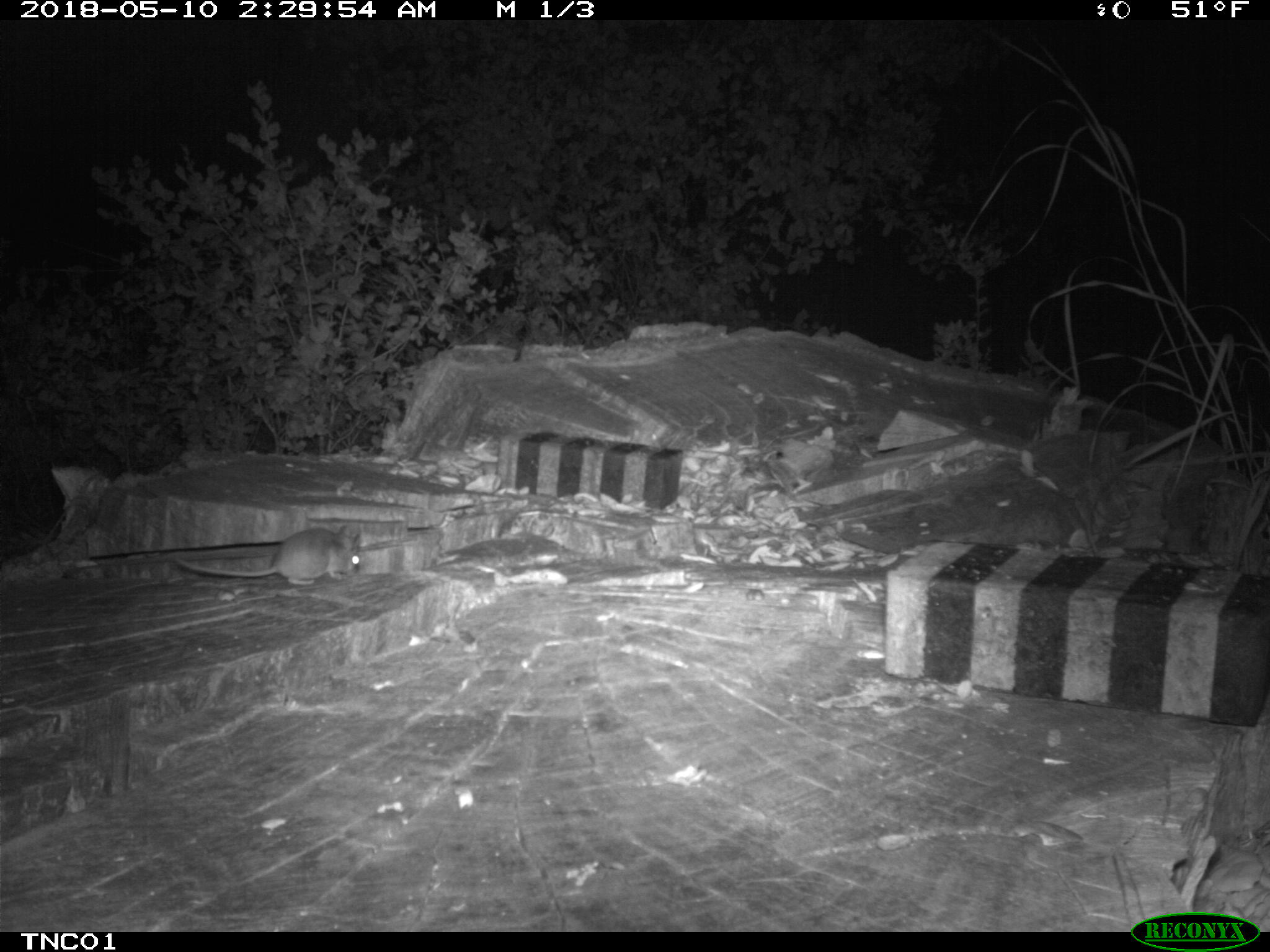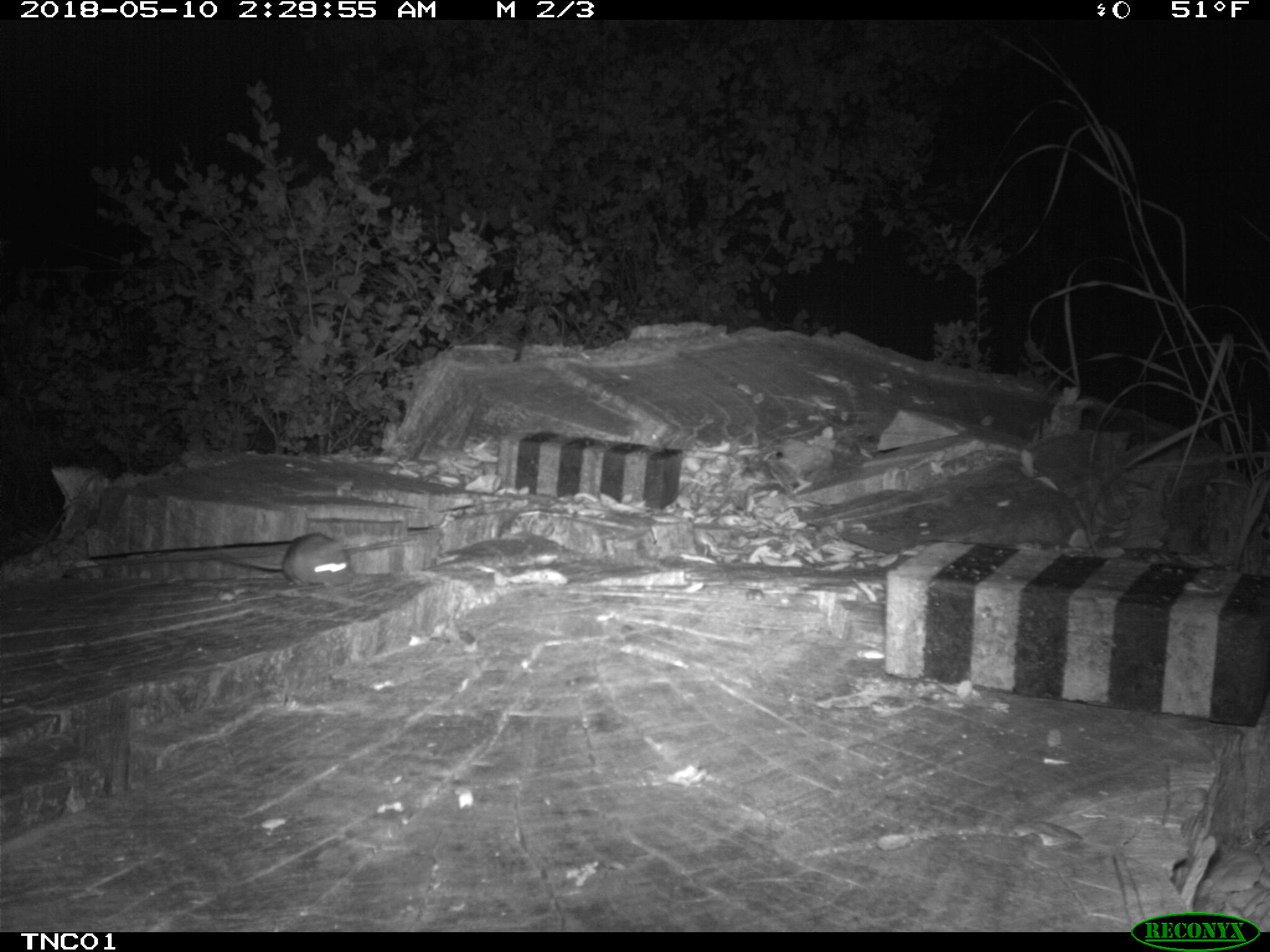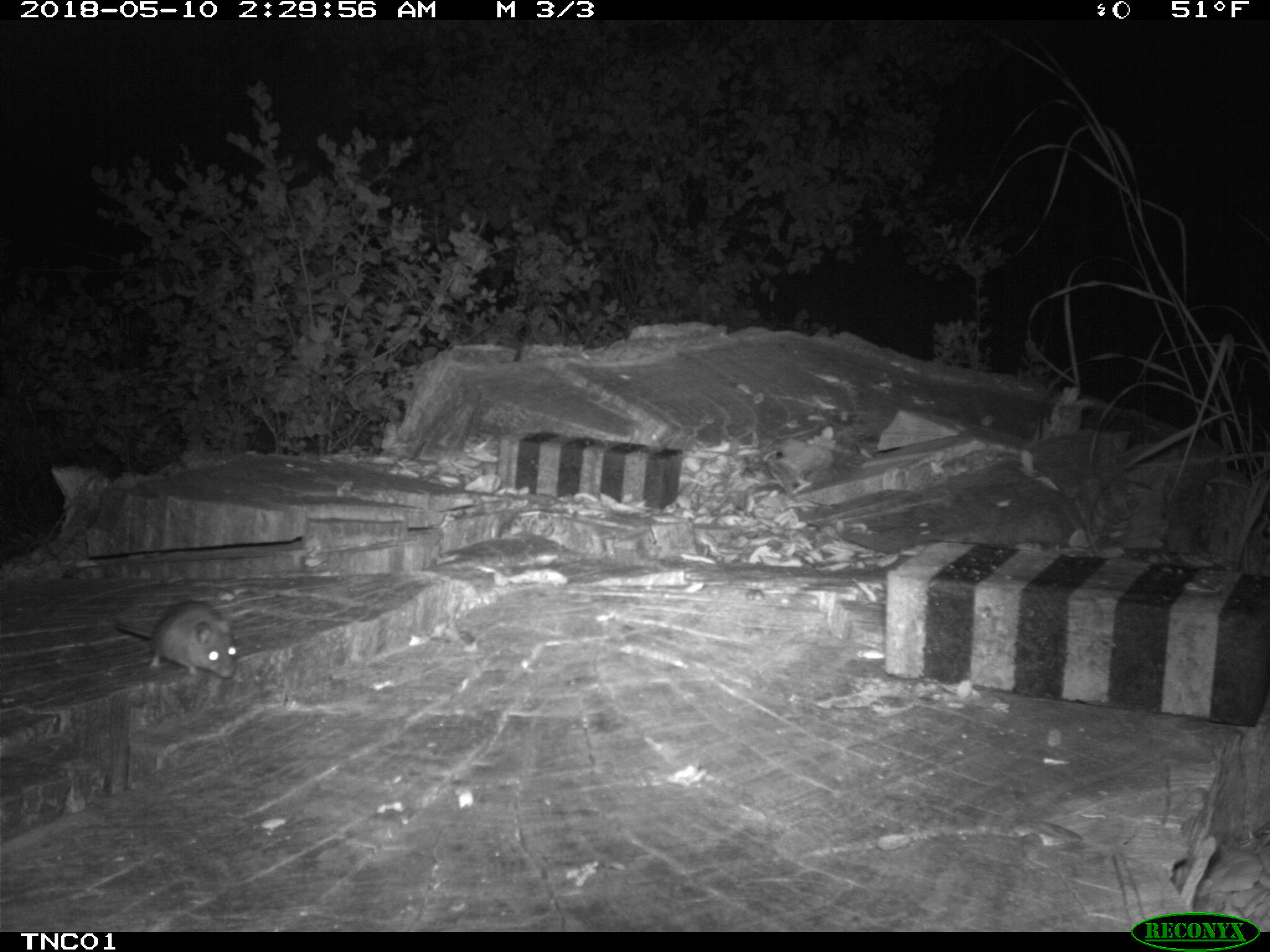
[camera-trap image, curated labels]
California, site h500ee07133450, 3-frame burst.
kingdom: Animalia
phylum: Chordata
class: Mammalia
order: Rodentia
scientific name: Rodentia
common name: rodent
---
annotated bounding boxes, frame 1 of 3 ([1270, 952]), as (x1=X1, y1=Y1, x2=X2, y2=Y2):
rodent: (x1=175, y1=525, x2=363, y2=584)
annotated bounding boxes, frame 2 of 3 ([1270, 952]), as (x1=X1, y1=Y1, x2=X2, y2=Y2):
rodent: (x1=206, y1=529, x2=354, y2=587)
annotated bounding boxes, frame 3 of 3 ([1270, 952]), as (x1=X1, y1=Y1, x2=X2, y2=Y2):
rodent: (x1=116, y1=597, x2=238, y2=678)